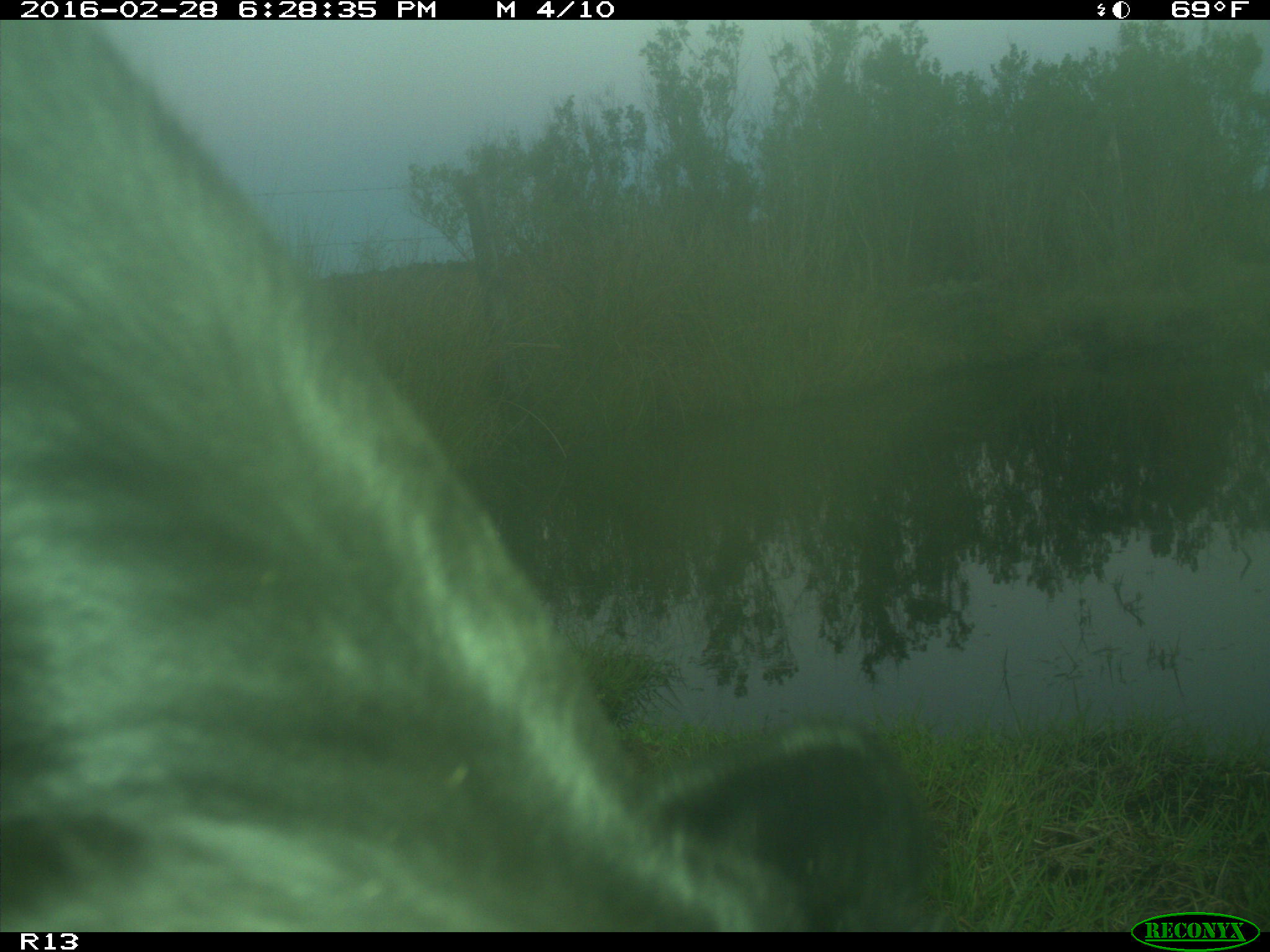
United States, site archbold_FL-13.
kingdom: Animalia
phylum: Chordata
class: Mammalia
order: Artiodactyla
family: Bovidae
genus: Bos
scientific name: Bos taurus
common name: domestic cow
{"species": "Bos taurus (domestic cow)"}